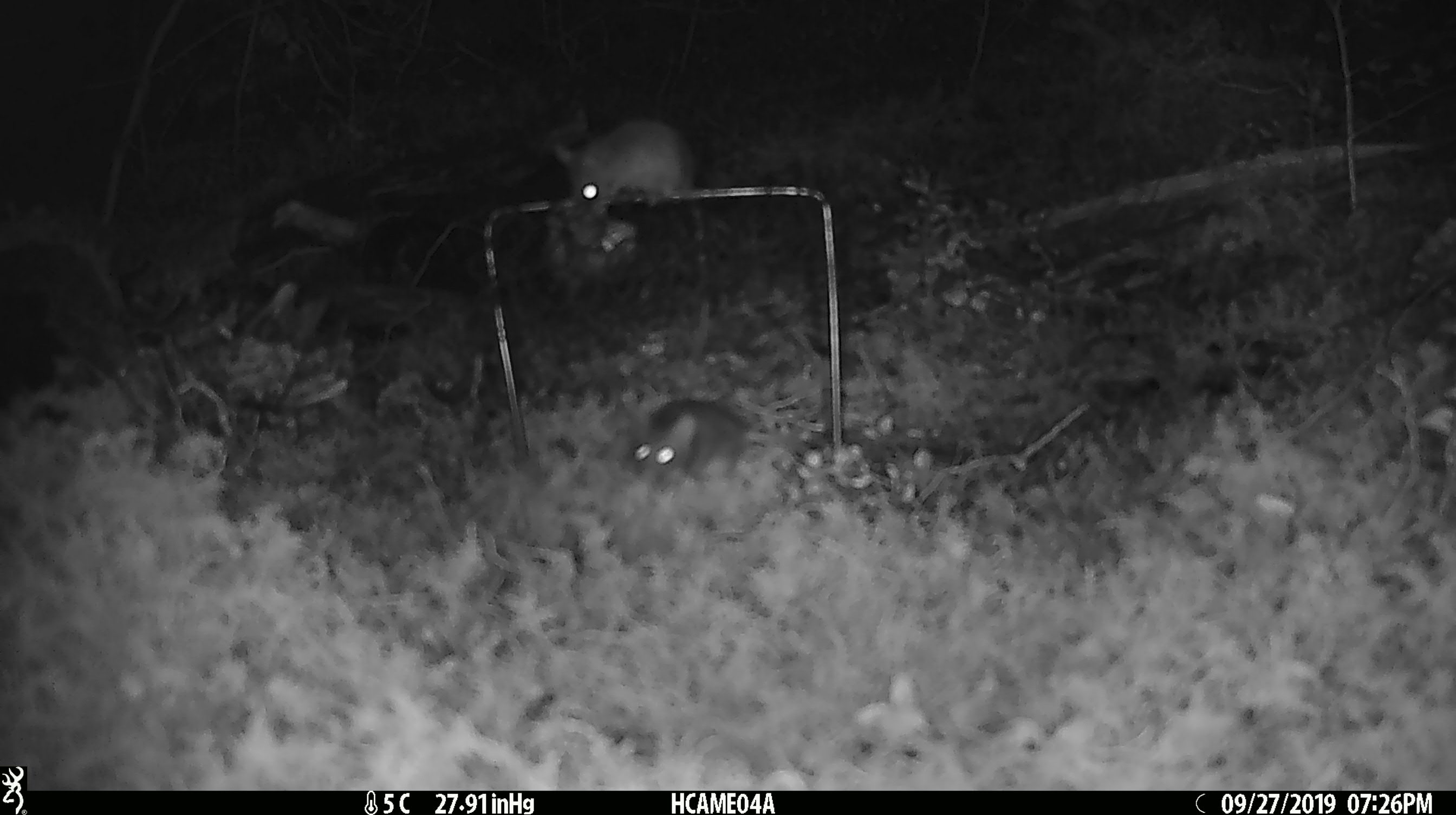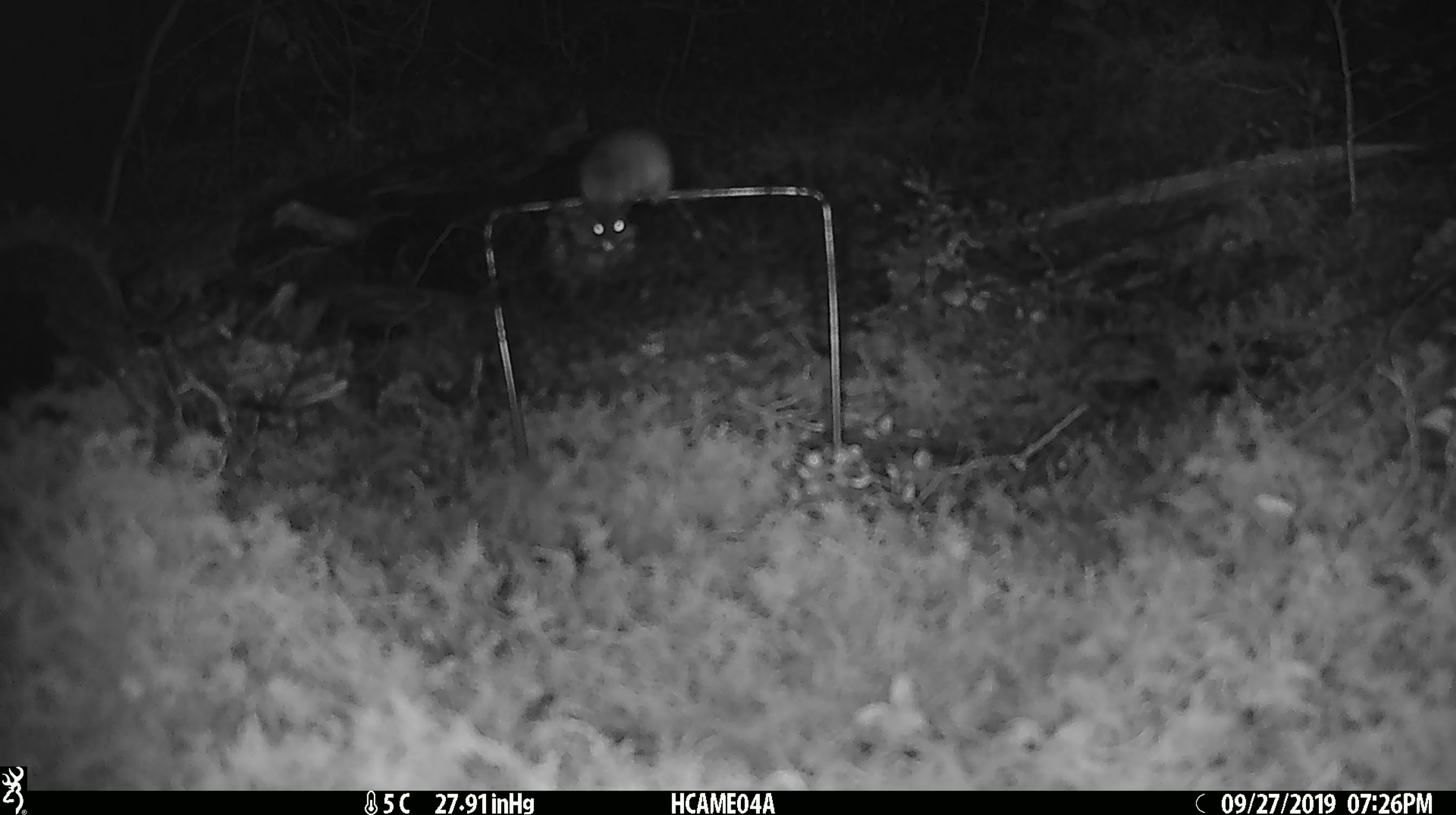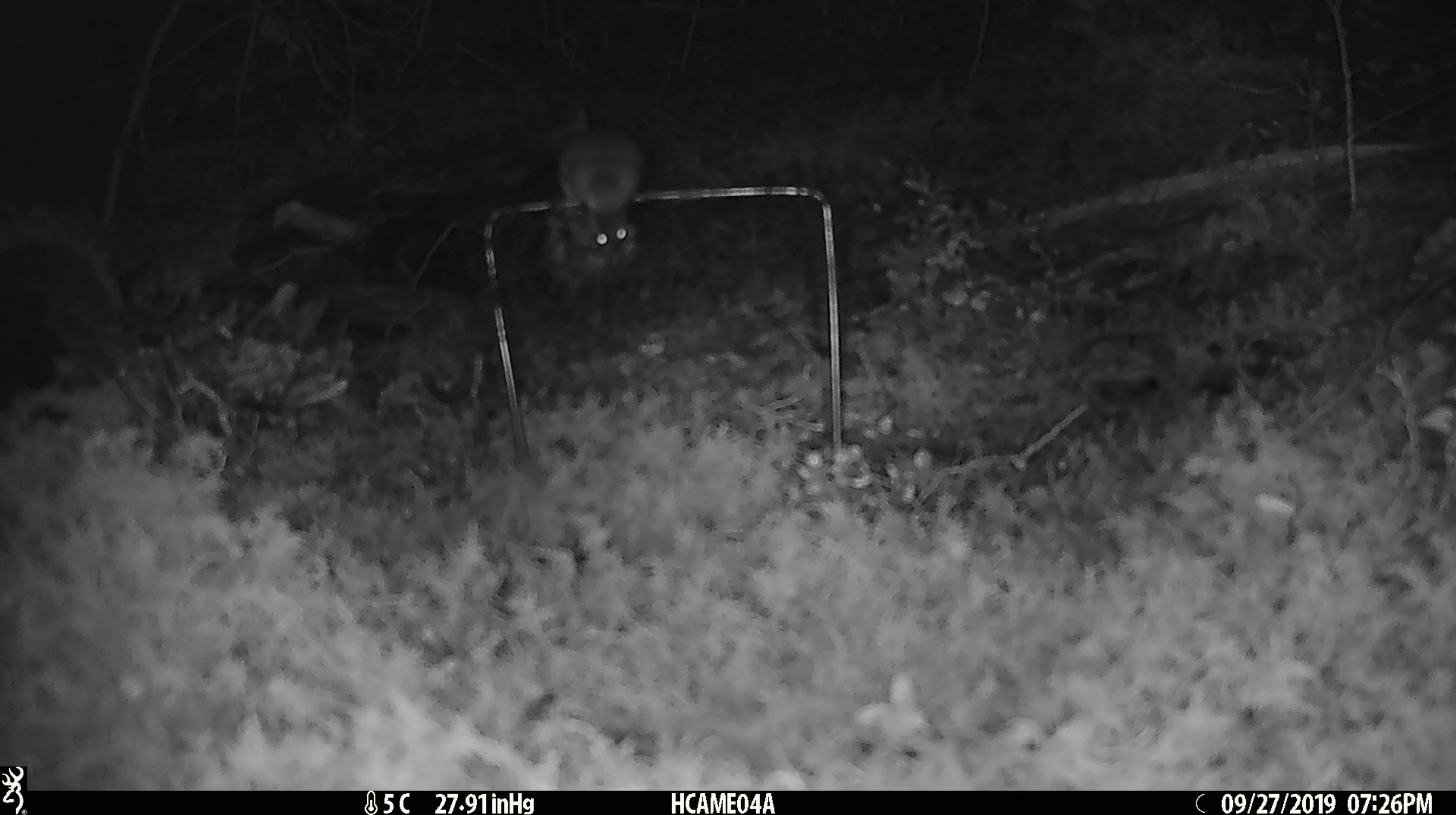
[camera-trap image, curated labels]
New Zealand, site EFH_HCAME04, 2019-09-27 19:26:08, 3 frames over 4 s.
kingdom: Animalia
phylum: Chordata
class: Mammalia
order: Rodentia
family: Muridae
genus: Mus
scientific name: Mus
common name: mouse